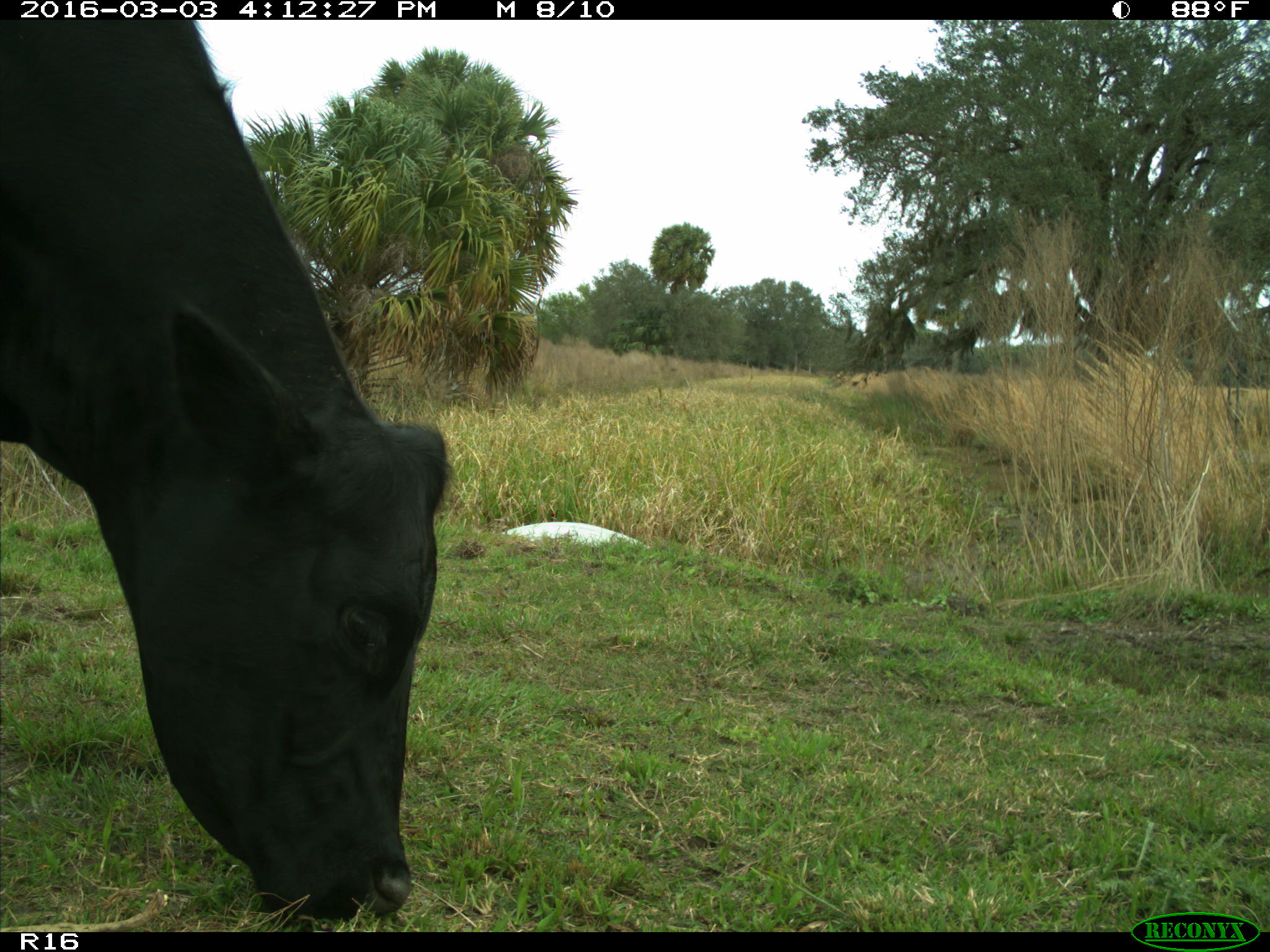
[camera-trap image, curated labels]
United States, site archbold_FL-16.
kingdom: Animalia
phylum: Chordata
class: Mammalia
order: Artiodactyla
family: Bovidae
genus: Bos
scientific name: Bos taurus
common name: domestic cow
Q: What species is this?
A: Bos taurus (domestic cow).